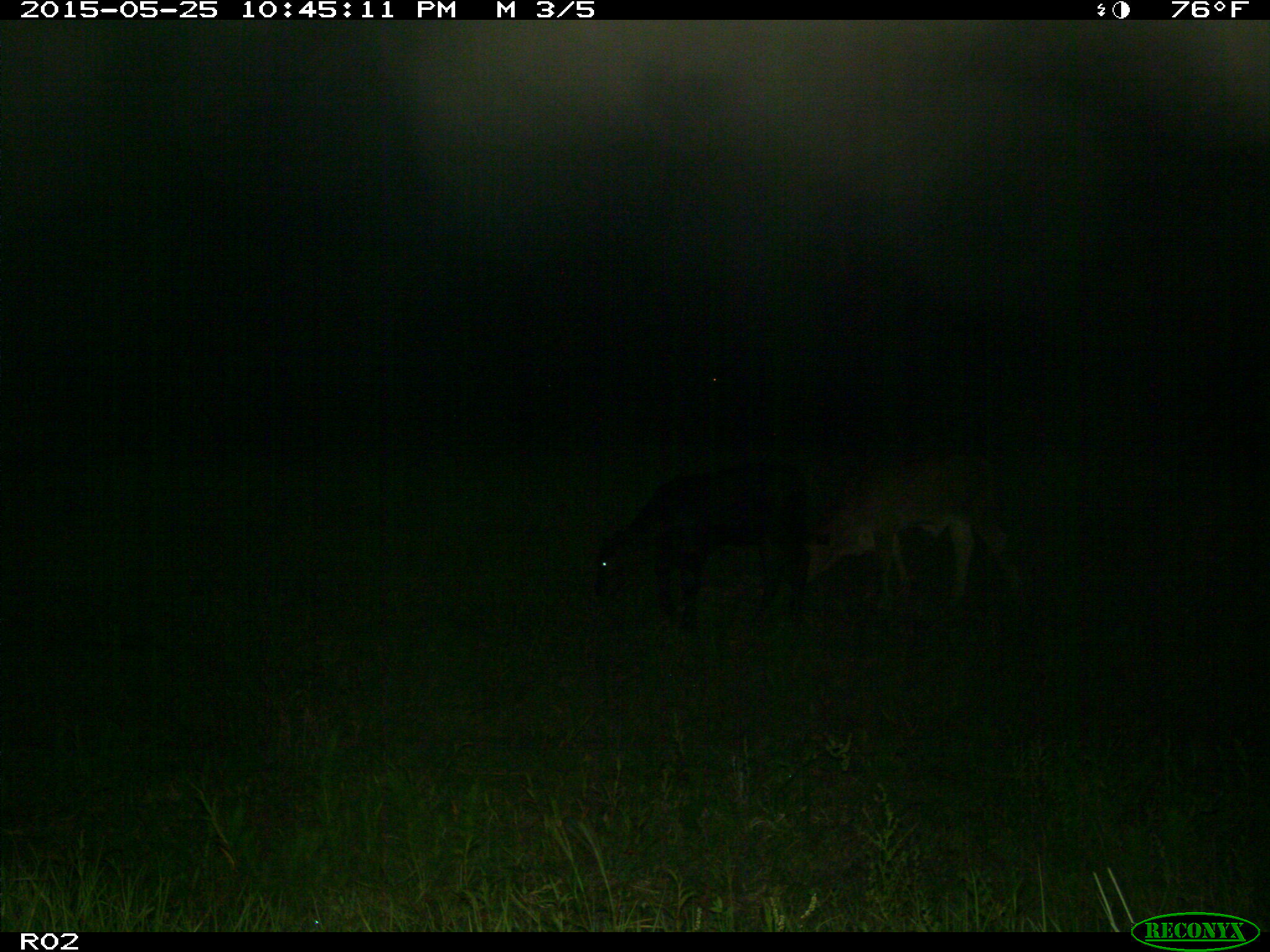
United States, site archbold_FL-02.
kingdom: Animalia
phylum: Chordata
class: Mammalia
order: Artiodactyla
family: Bovidae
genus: Bos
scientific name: Bos taurus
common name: domestic cow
Bos taurus (domestic cow).